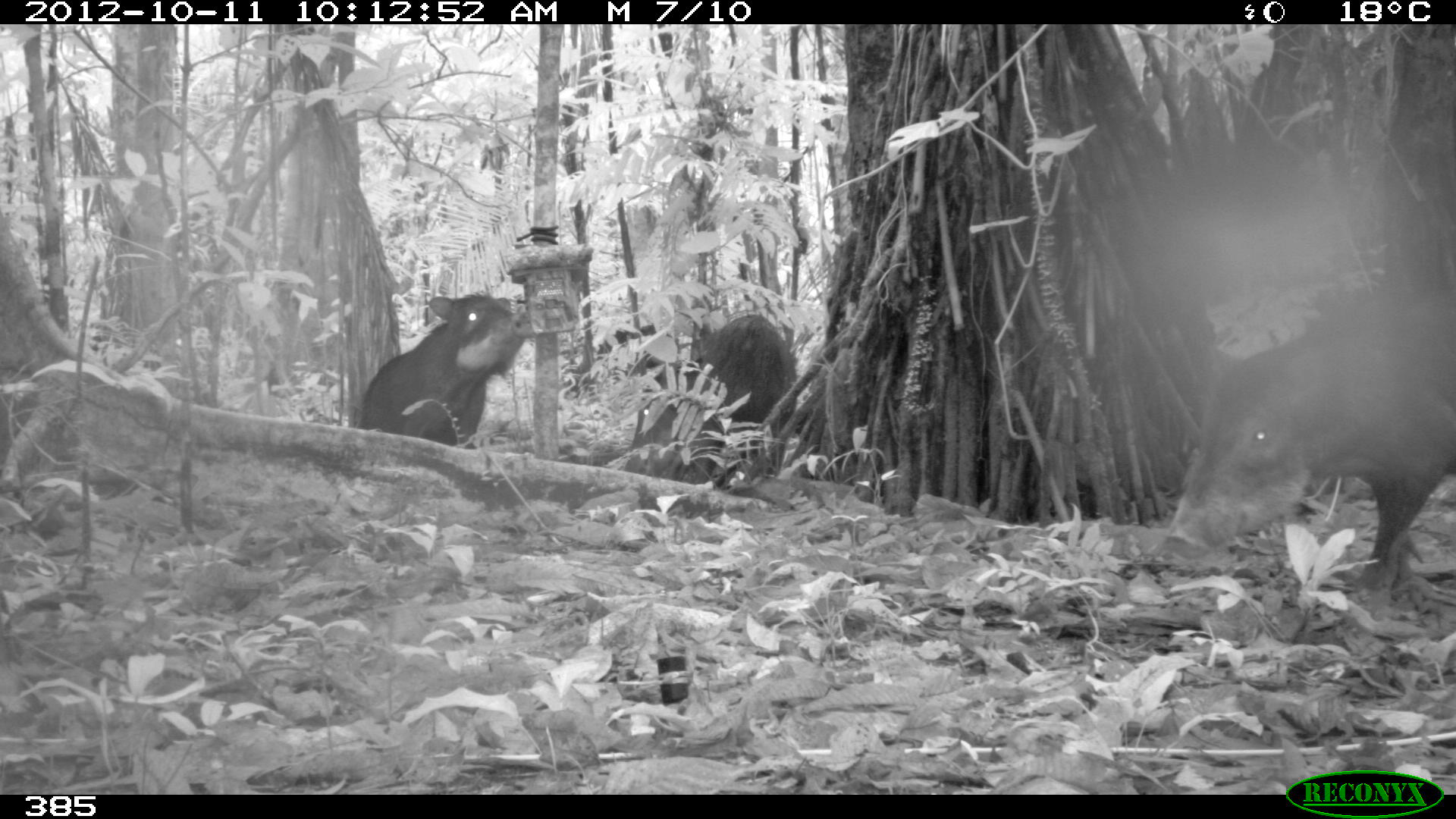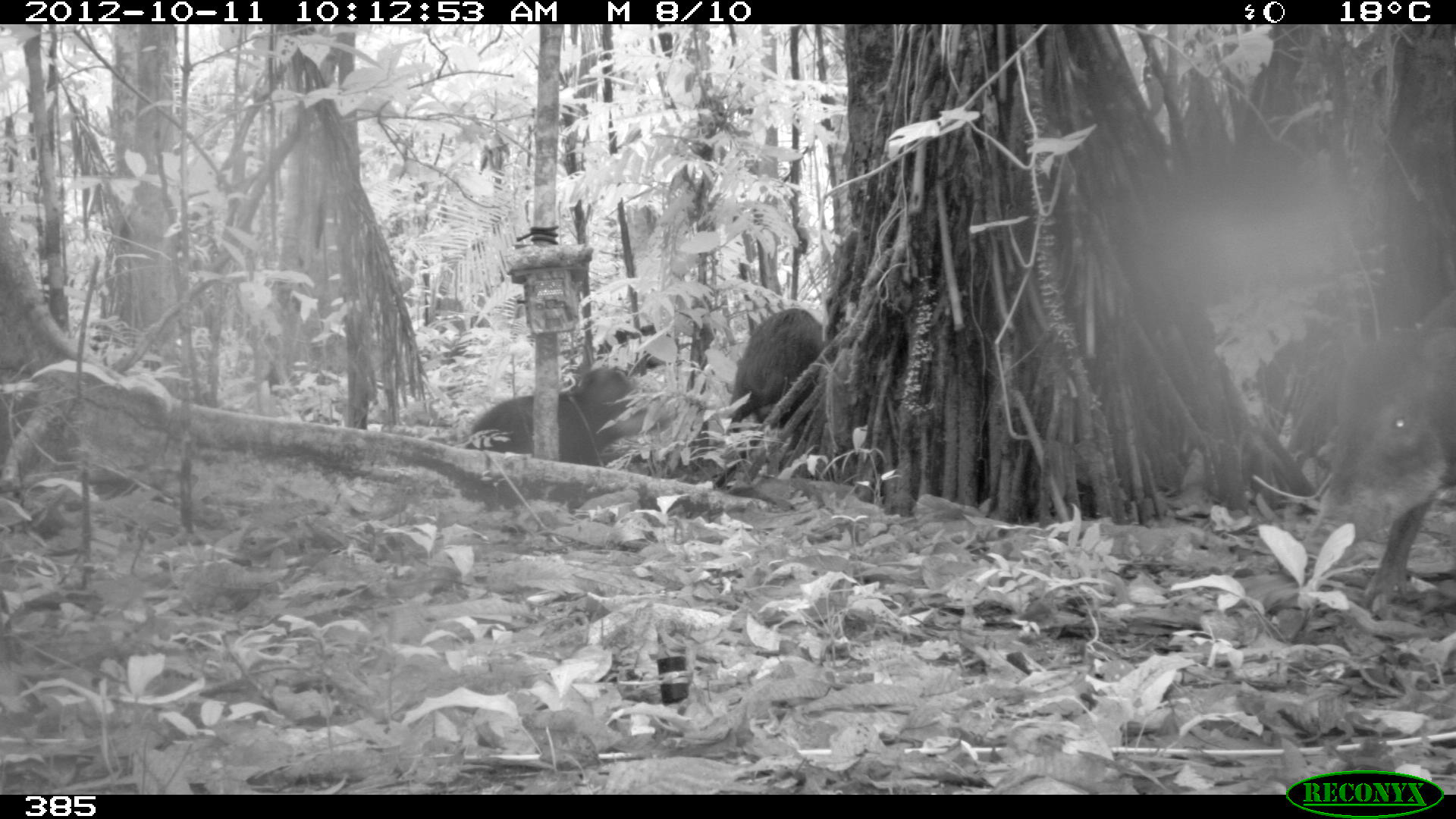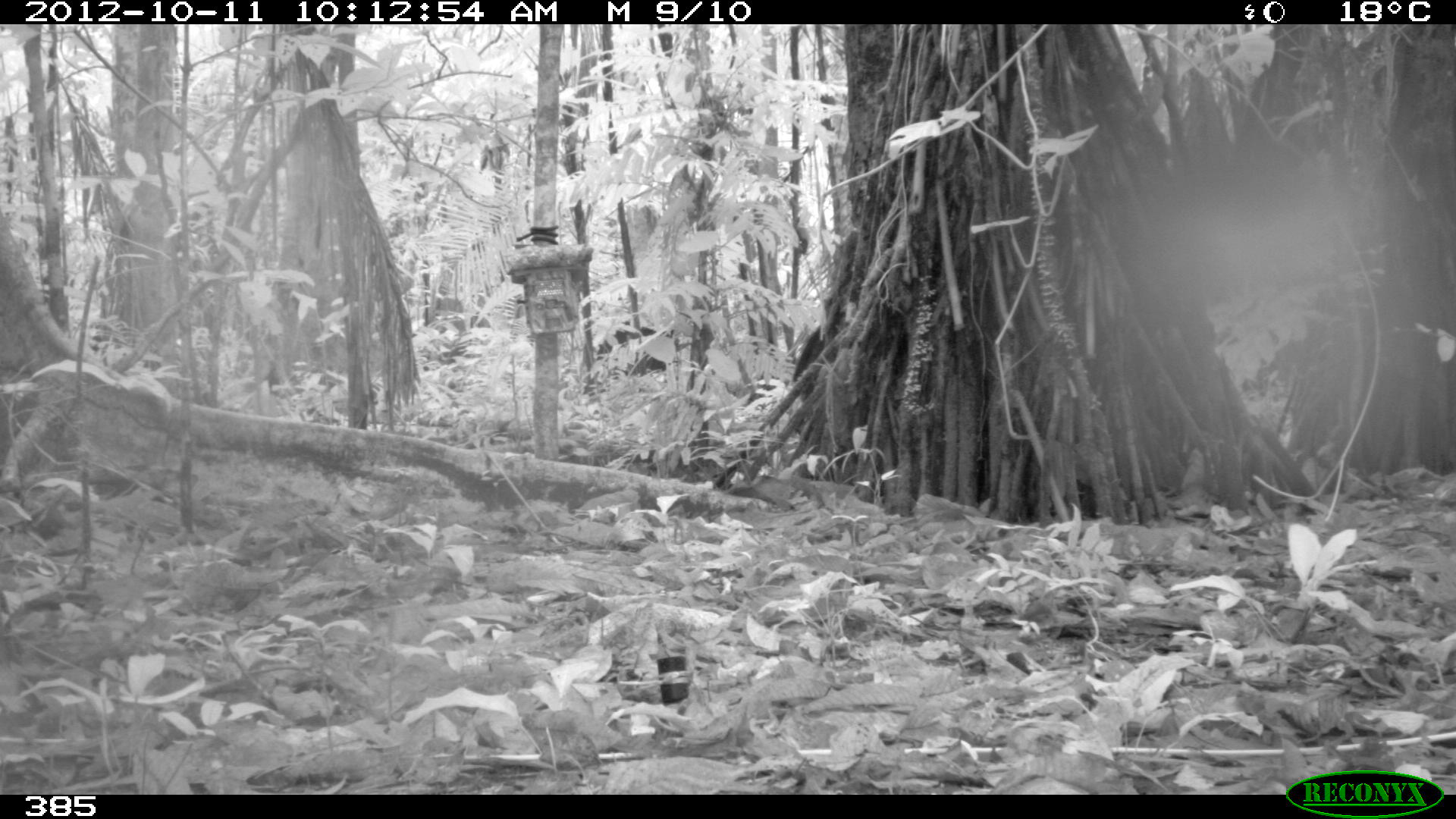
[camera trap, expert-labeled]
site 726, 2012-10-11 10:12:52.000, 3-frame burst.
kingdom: Animalia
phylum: Chordata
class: Mammalia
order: Artiodactyla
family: Tayassuidae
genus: Tayassu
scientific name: Tayassu pecari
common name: white-lipped peccary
Tayassu pecari (white-lipped peccary).